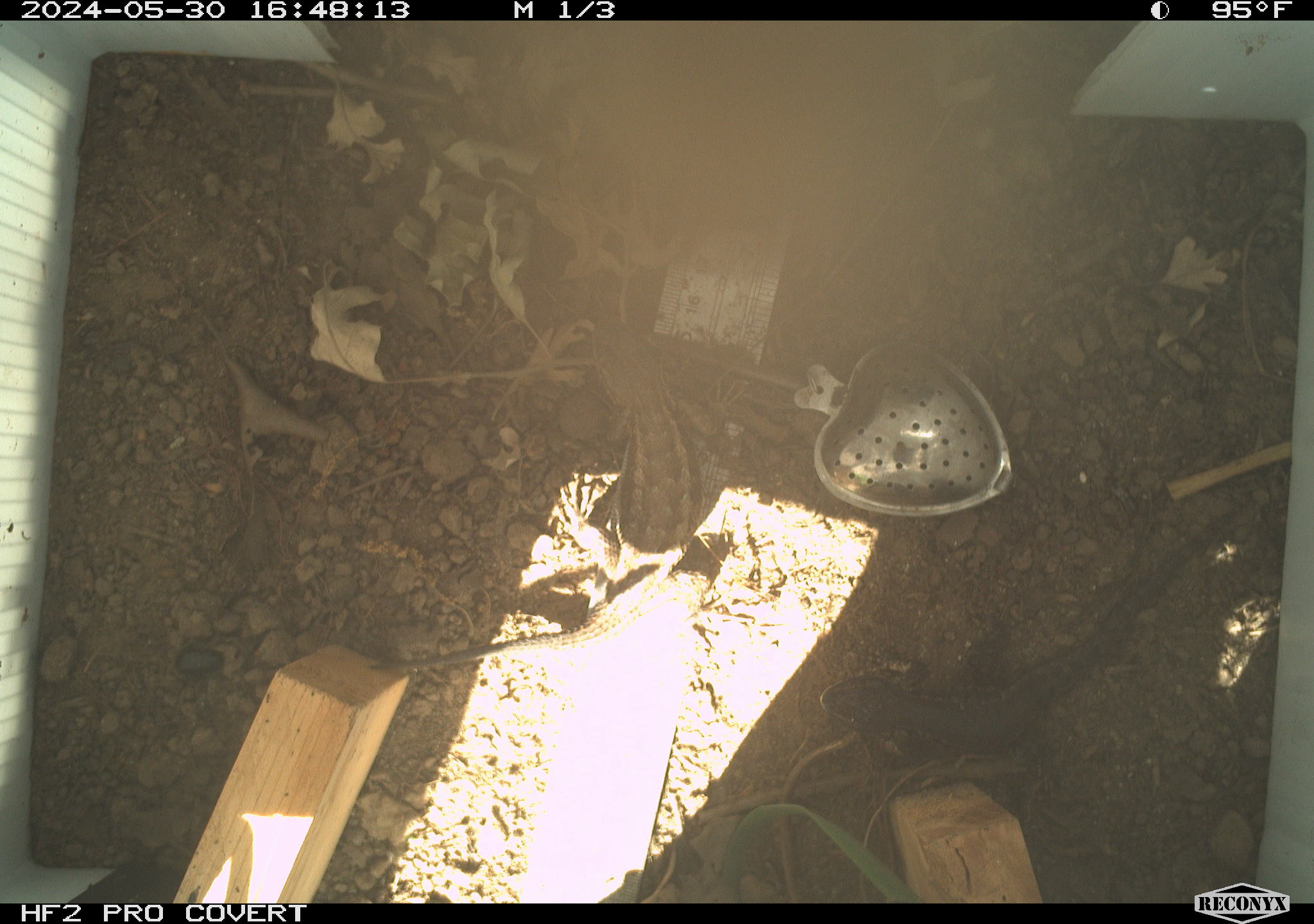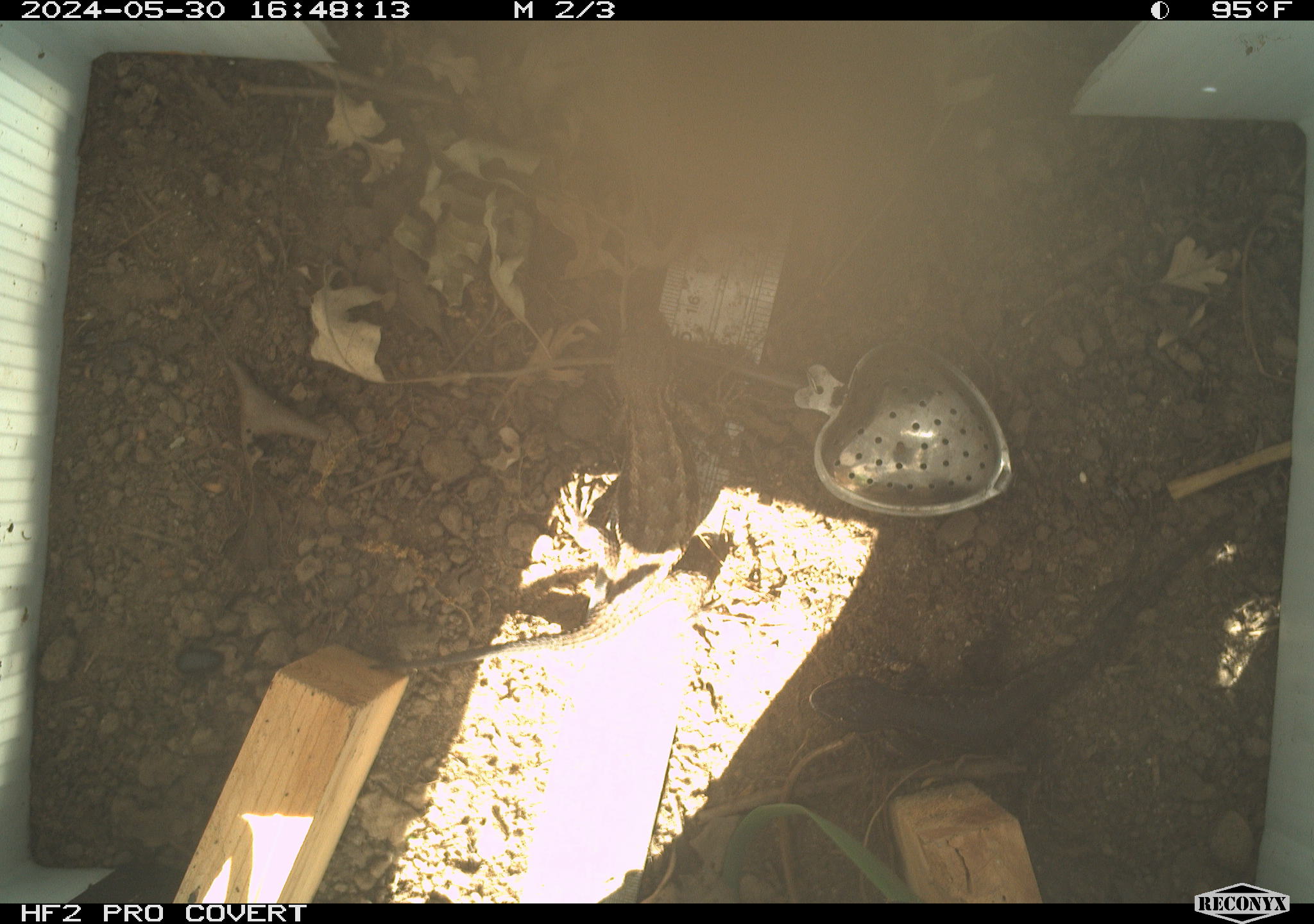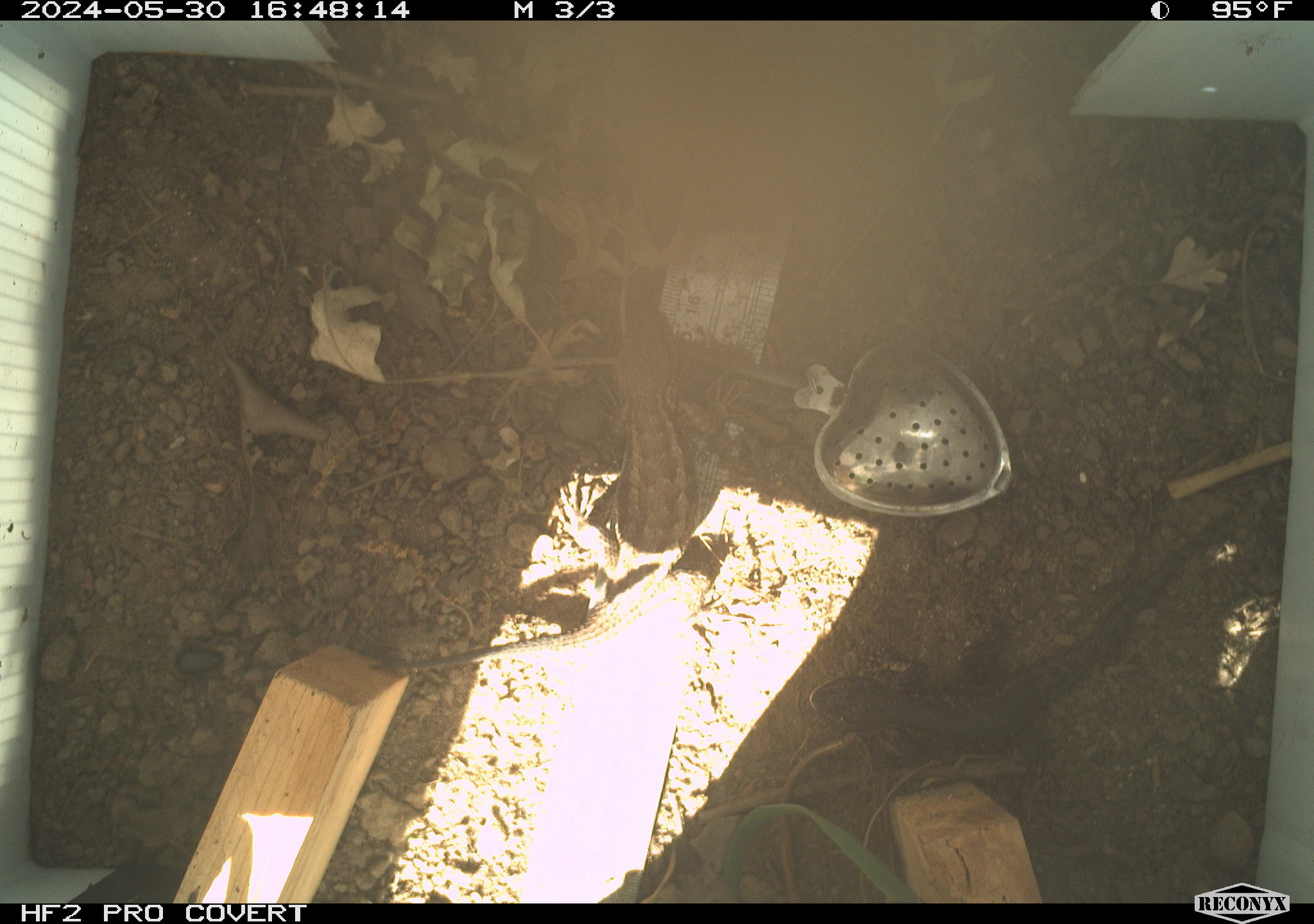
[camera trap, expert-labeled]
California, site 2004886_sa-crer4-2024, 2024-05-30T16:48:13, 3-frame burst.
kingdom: Animalia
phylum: Chordata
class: Reptilia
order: Squamata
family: Phrynosomatidae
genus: Sceloporus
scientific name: Sceloporus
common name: spiny lizards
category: sceloporus species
Sceloporus species (spiny lizards) (Sceloporus).